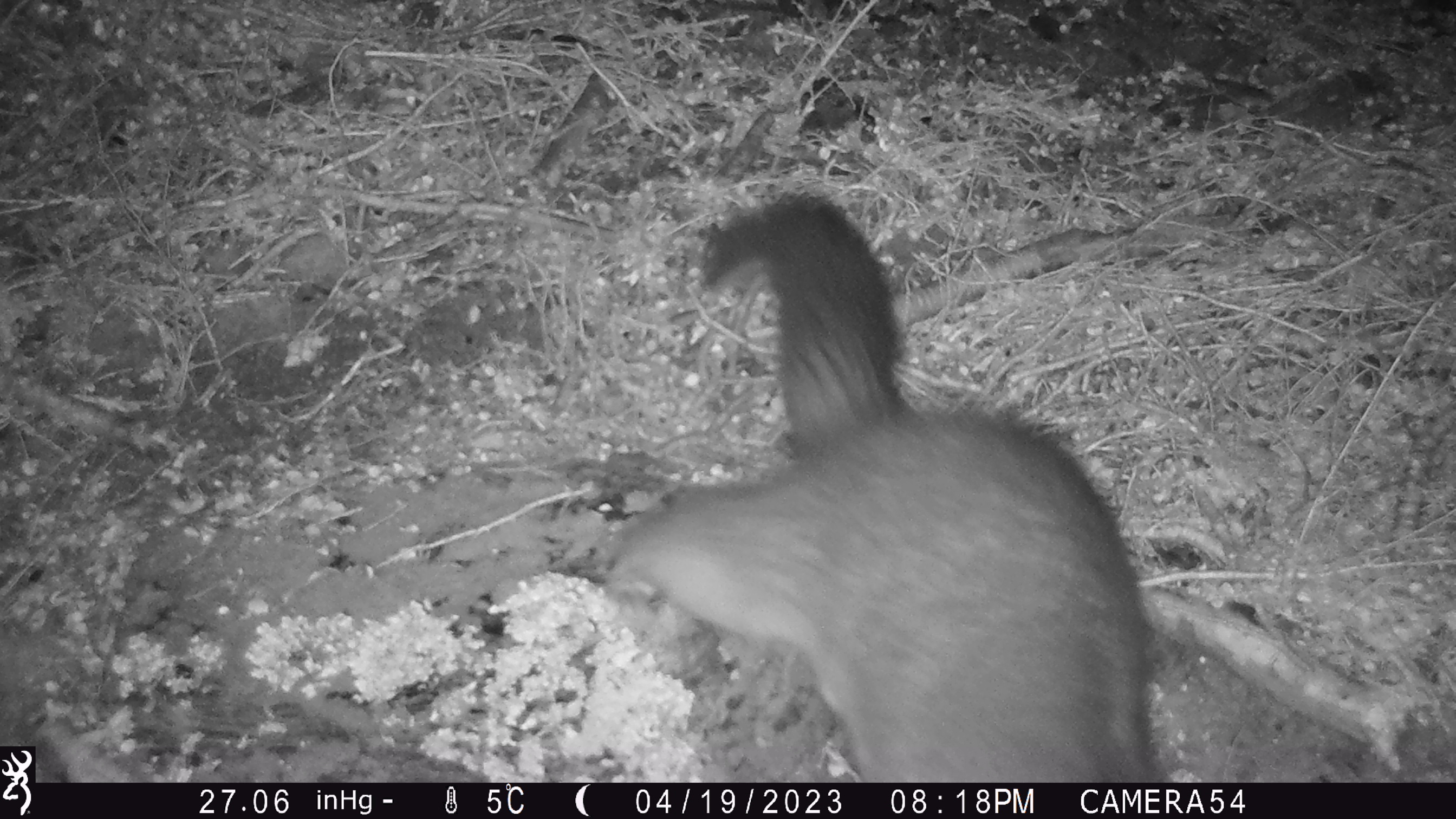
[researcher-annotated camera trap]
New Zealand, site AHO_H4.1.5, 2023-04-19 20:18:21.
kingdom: Animalia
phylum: Chordata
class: Mammalia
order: Carnivora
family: Mustelidae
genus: Mustela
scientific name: Mustela erminea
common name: stoat